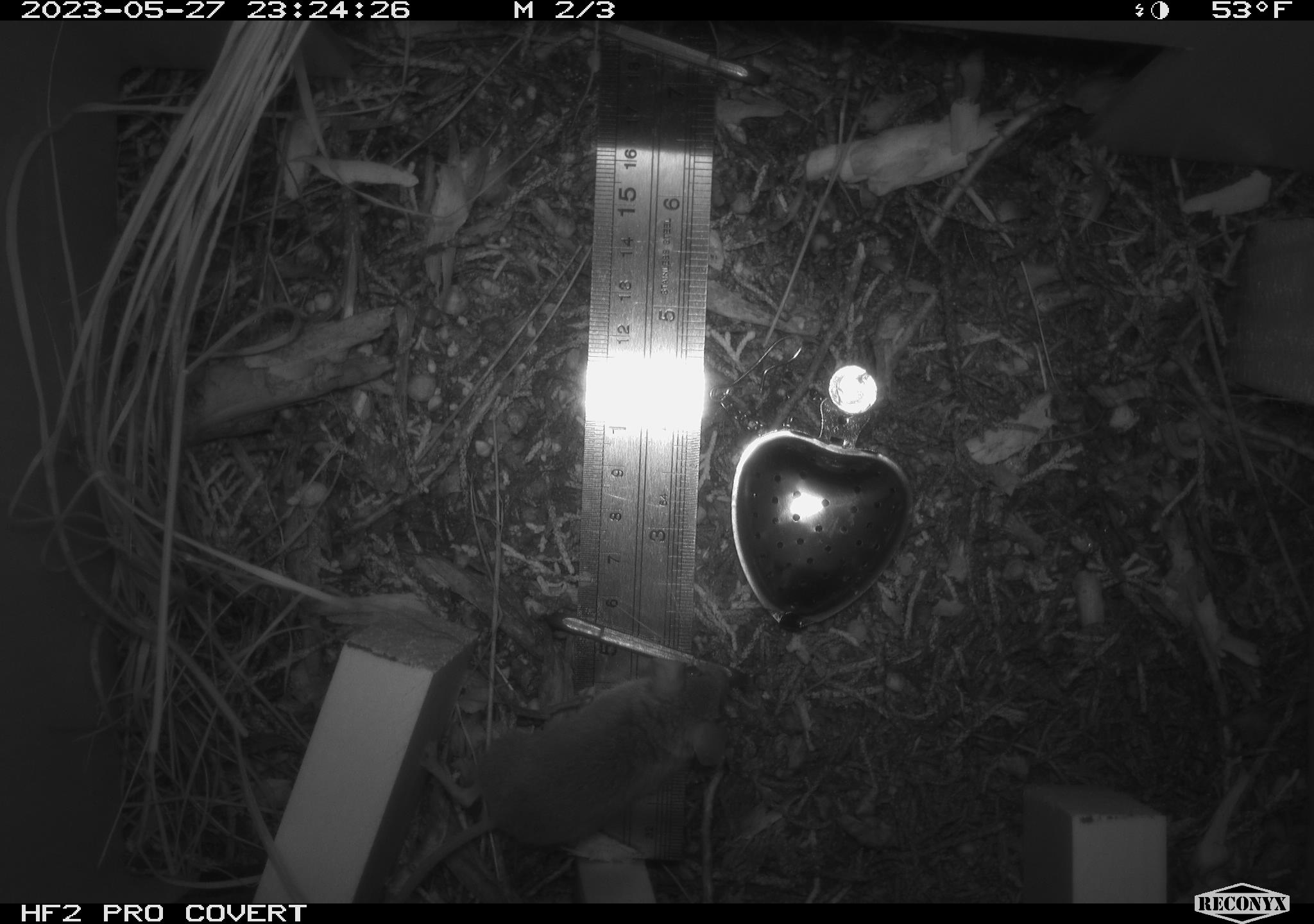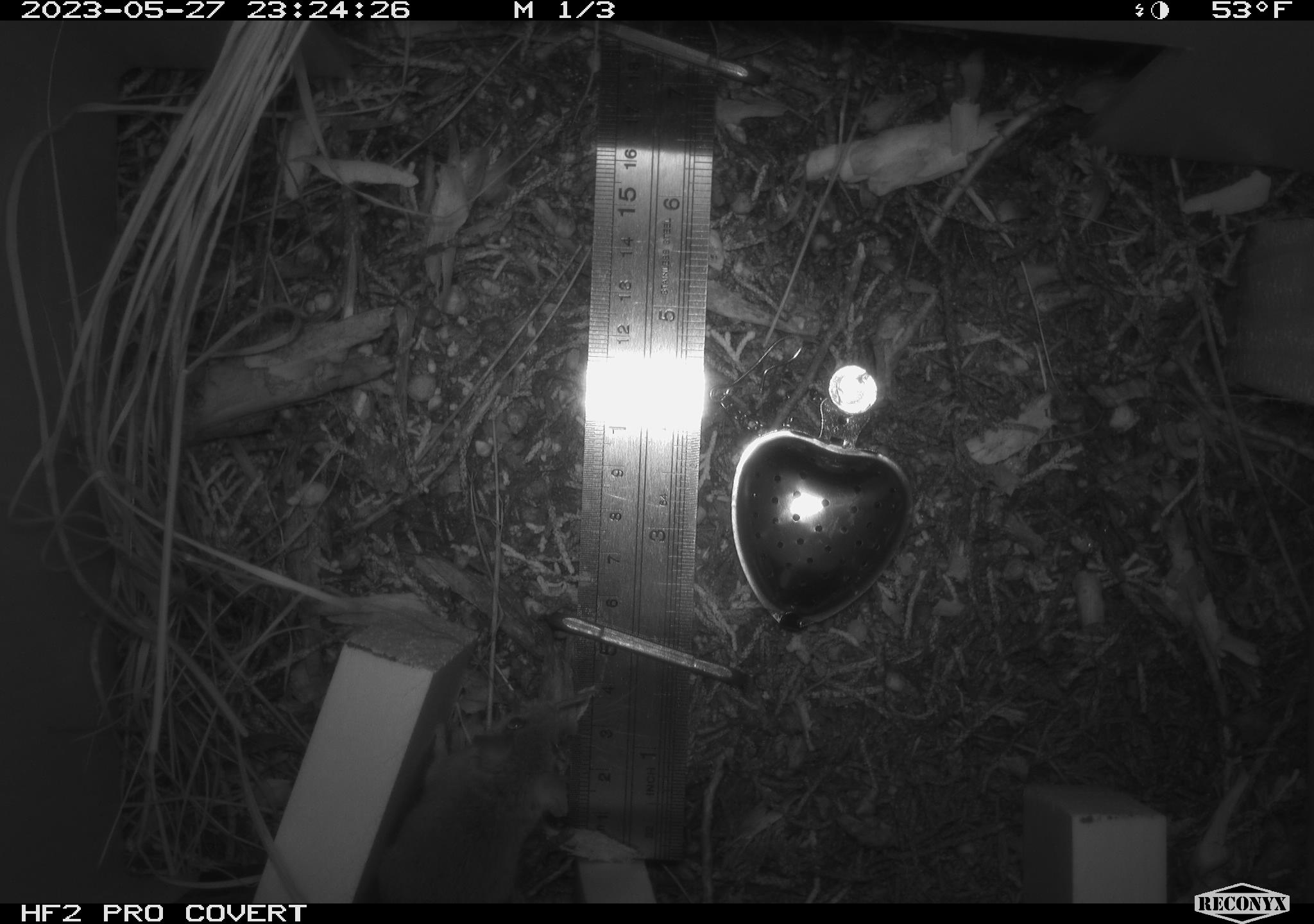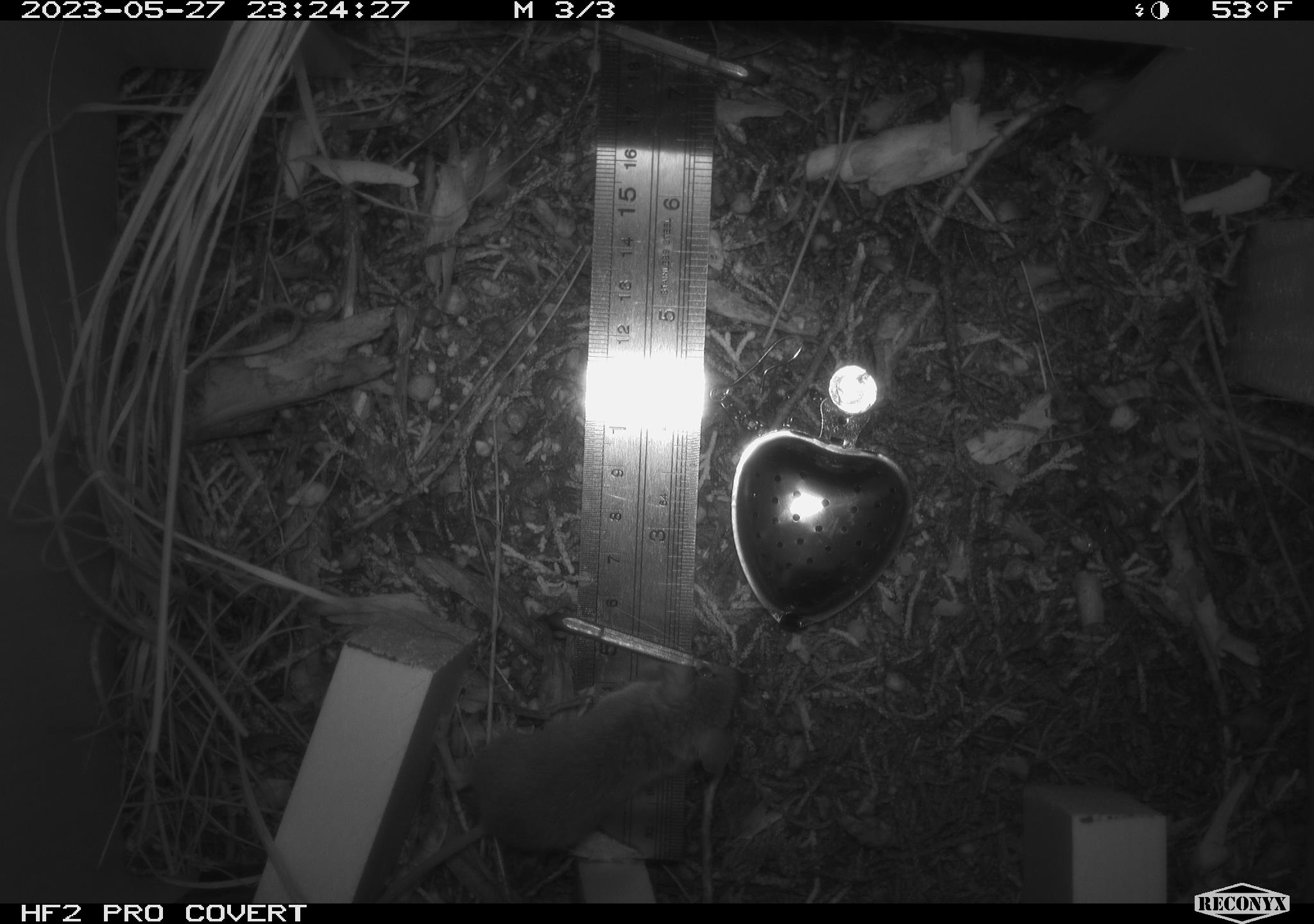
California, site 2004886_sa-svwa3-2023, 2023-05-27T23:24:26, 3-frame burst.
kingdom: Animalia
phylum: Chordata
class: Mammalia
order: Rodentia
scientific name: Rodentia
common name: mouse species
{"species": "mouse species (Rodentia)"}